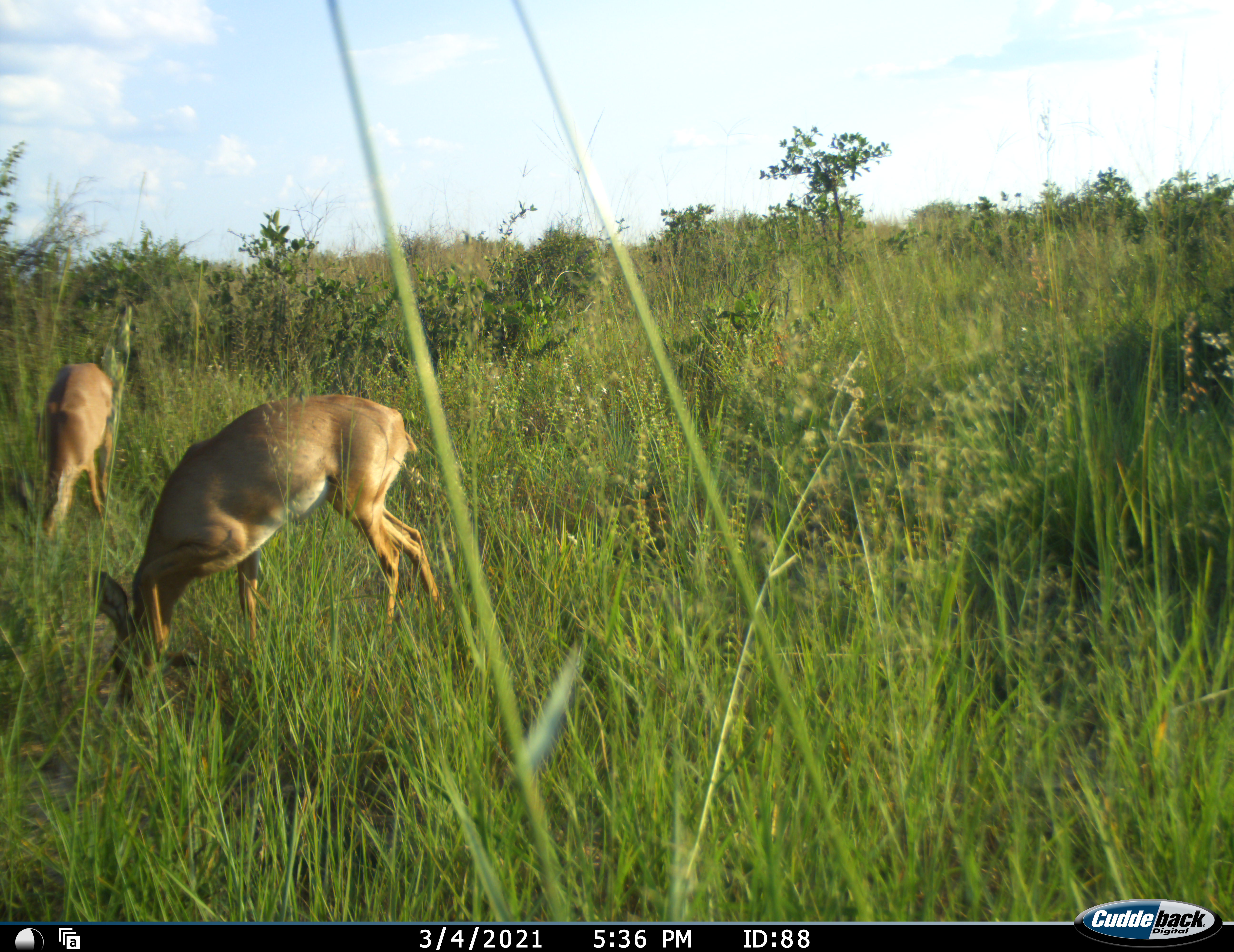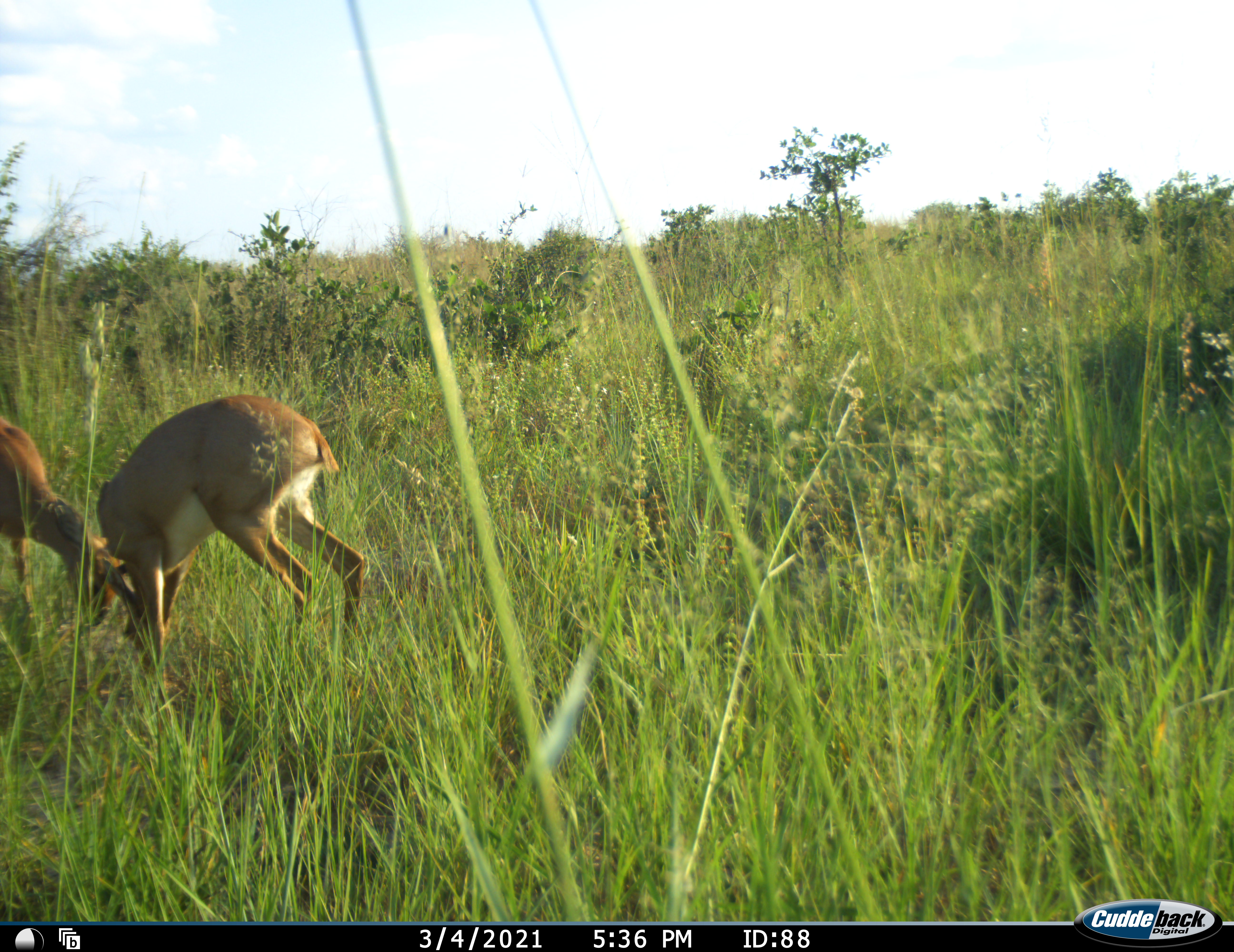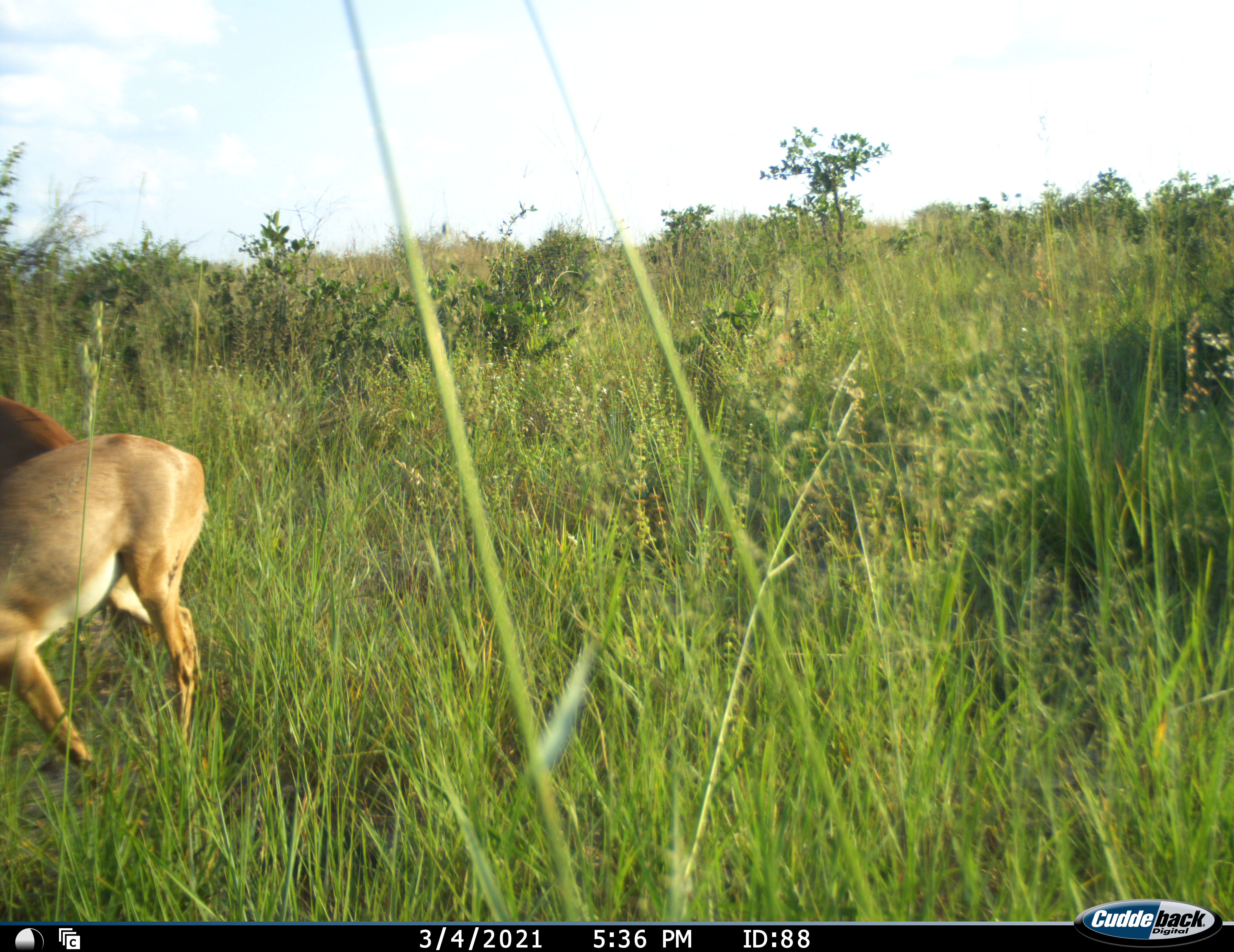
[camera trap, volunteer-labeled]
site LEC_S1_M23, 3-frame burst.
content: unidentified animal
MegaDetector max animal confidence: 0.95